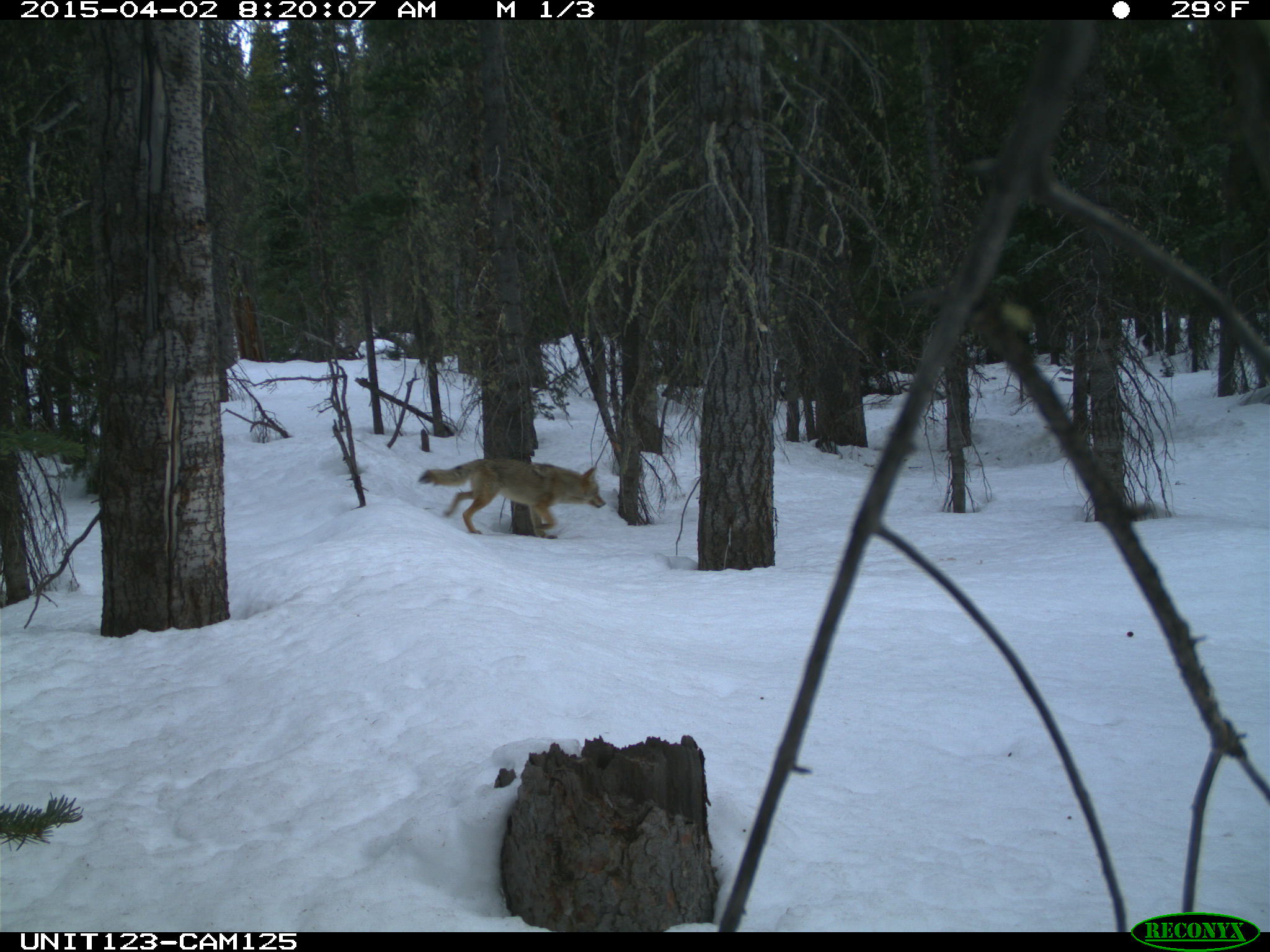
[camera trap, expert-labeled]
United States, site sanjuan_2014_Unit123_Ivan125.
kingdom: Animalia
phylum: Chordata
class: Mammalia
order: Carnivora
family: Canidae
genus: Canis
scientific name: Canis latrans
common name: coyote